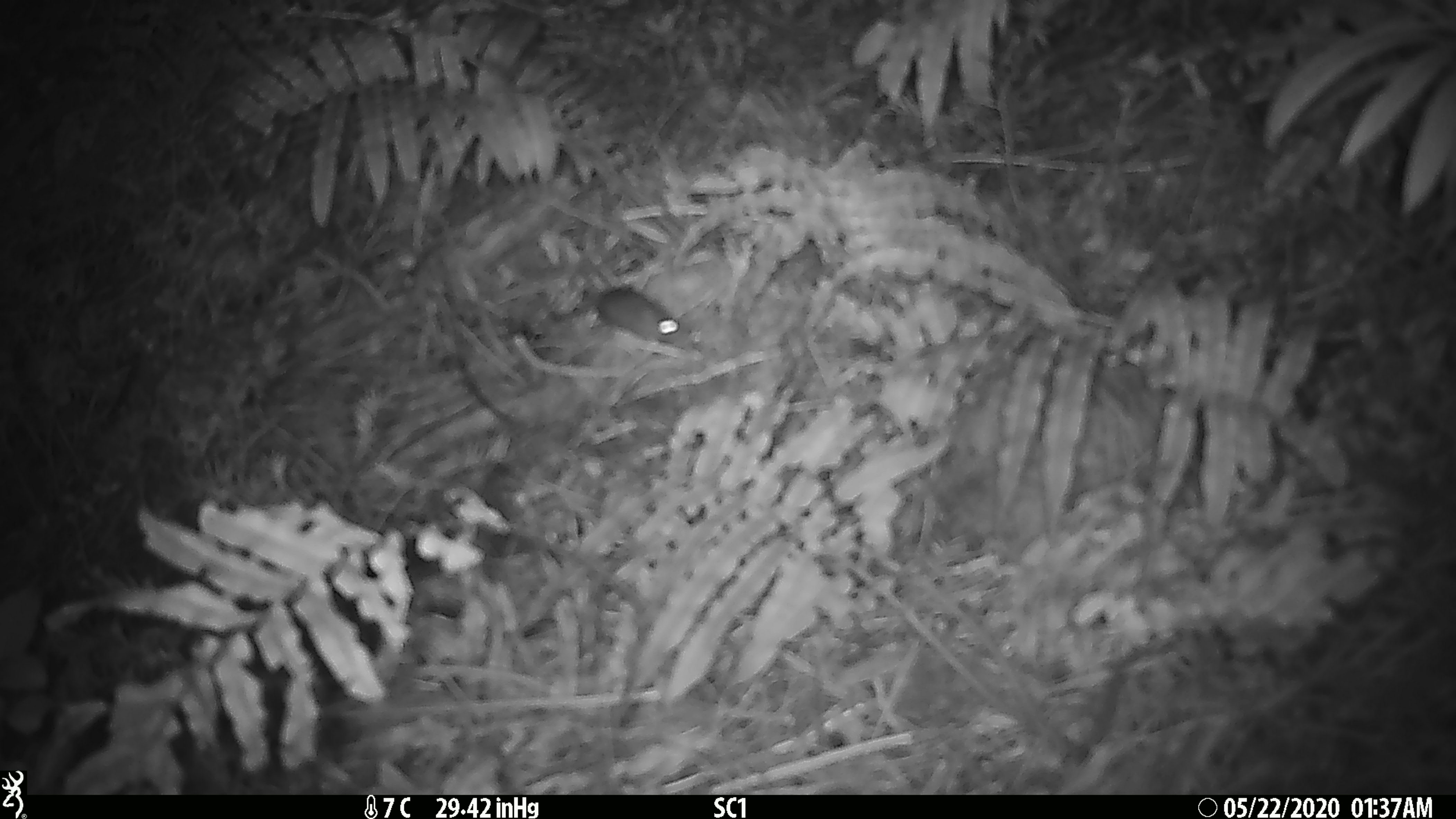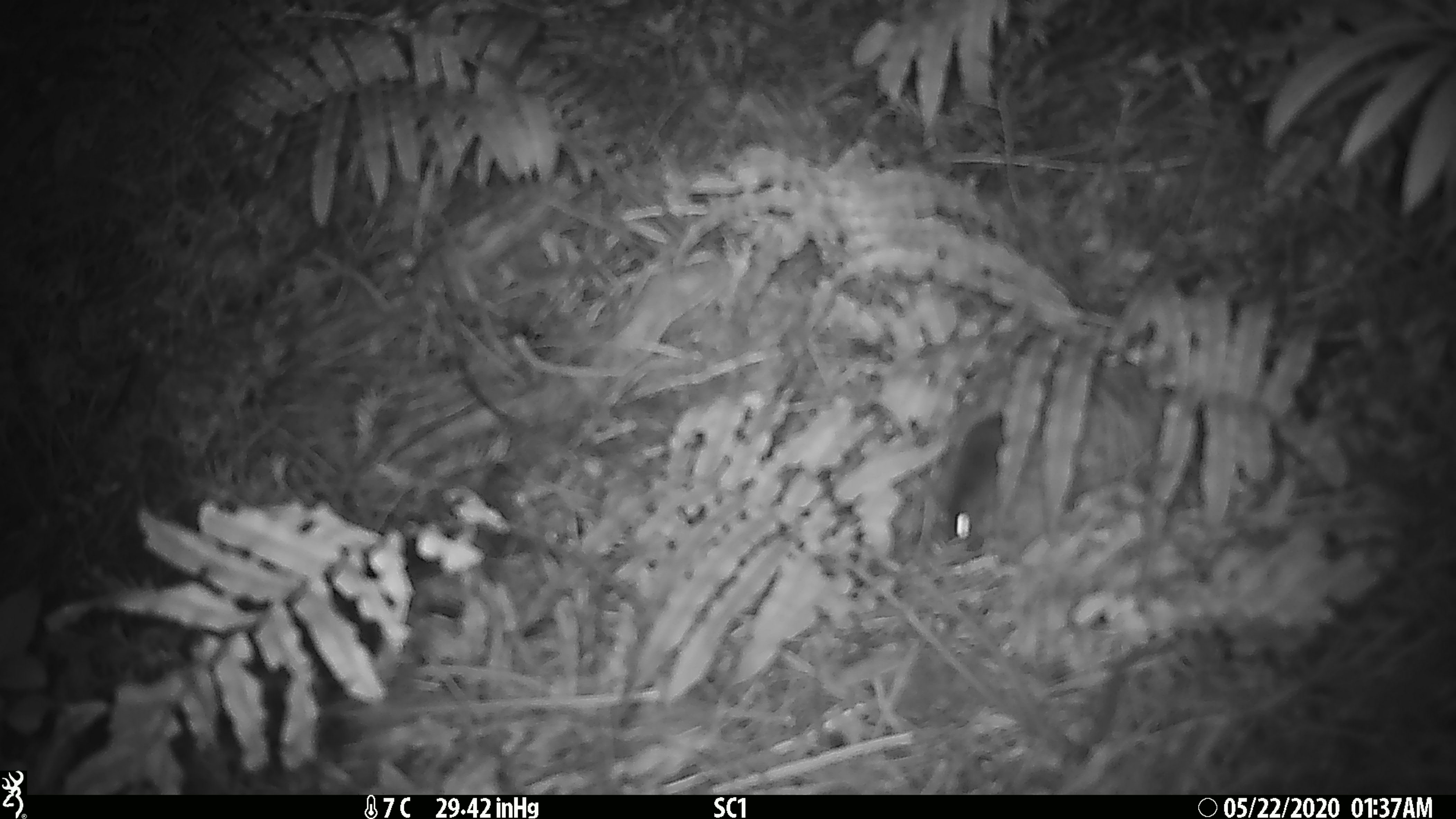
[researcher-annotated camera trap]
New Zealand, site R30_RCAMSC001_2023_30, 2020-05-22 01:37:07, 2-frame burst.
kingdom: Animalia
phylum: Chordata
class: Mammalia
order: Rodentia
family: Muridae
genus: Mus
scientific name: Mus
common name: mouse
Mouse (Mus).